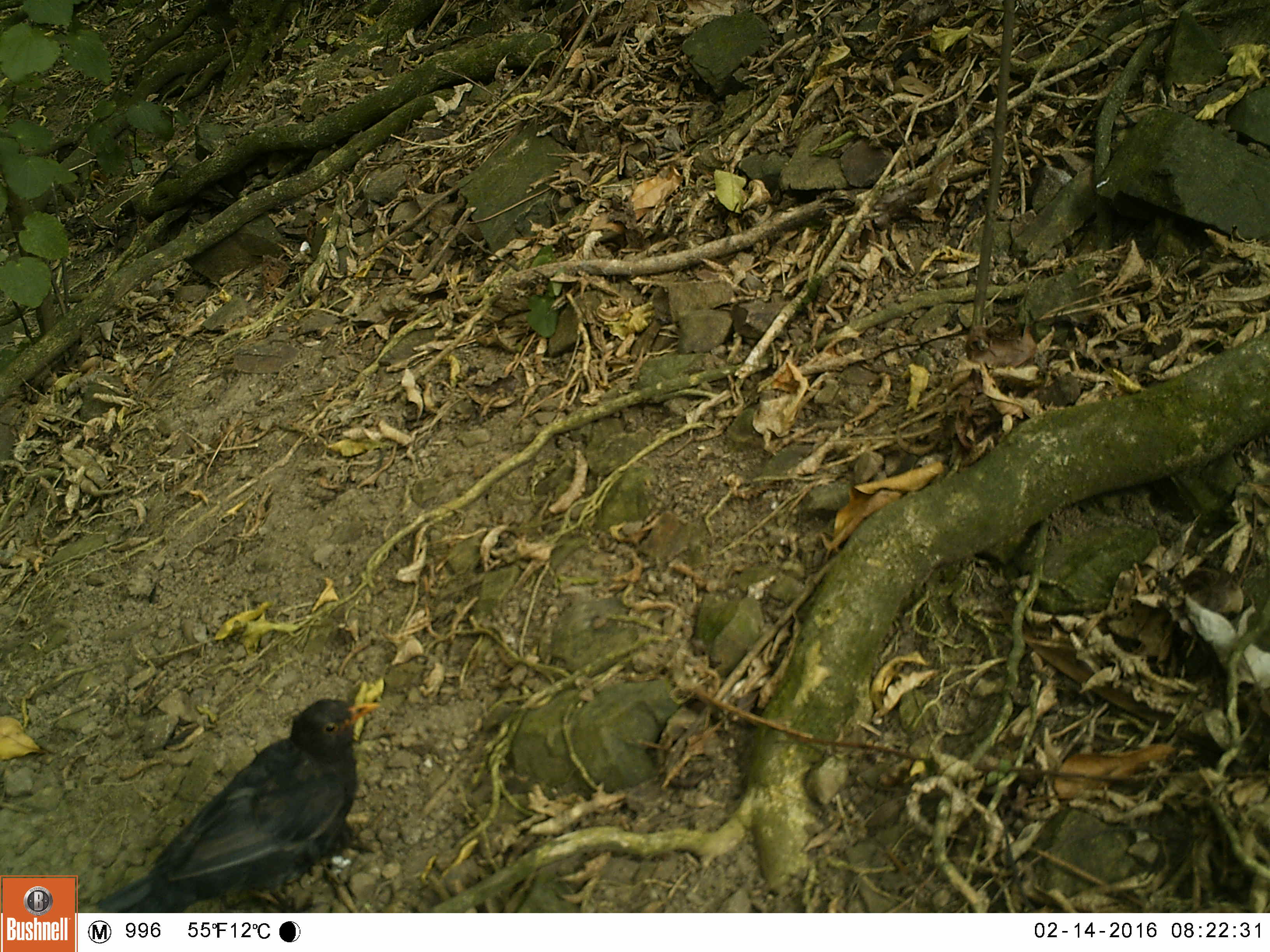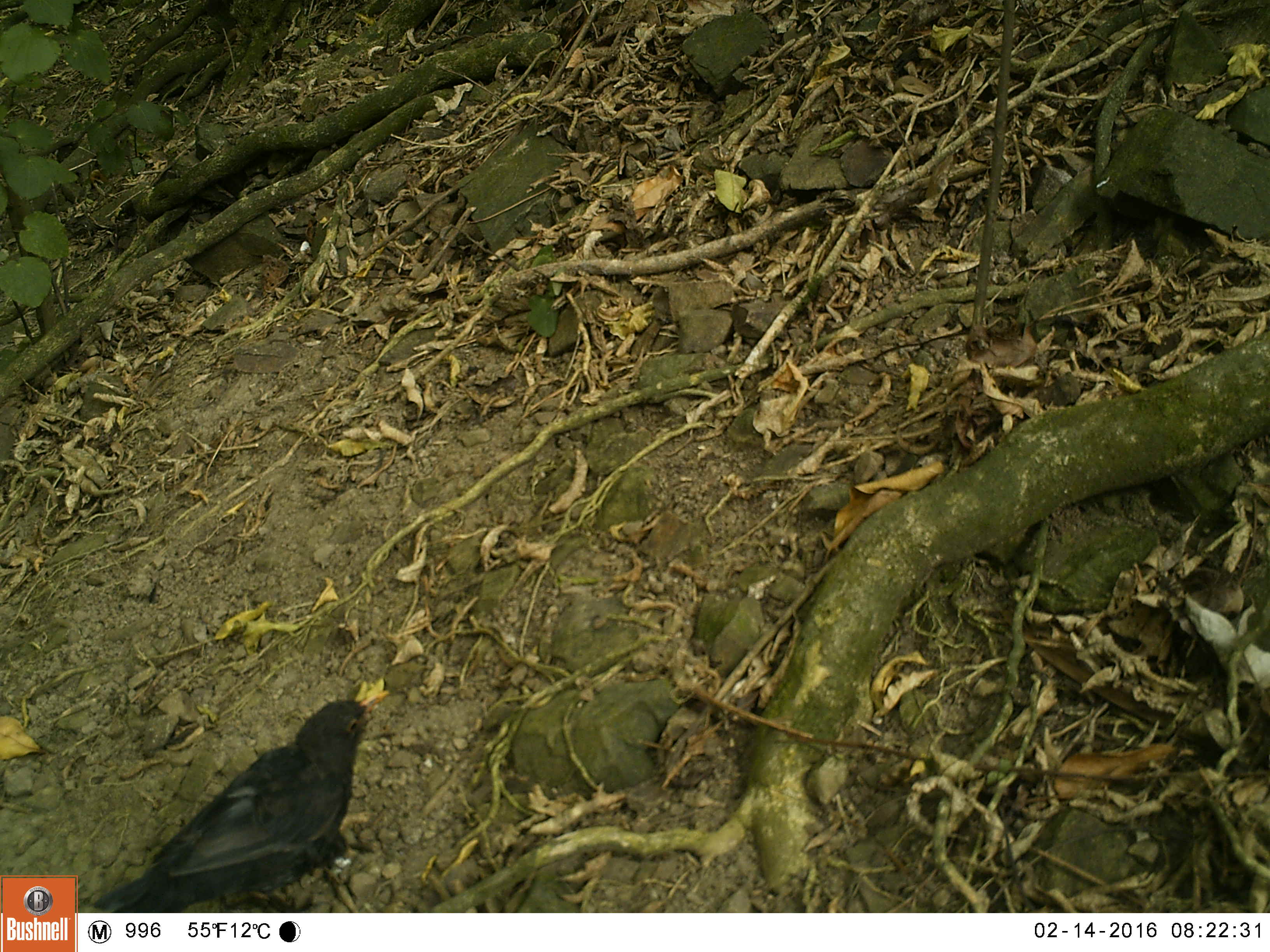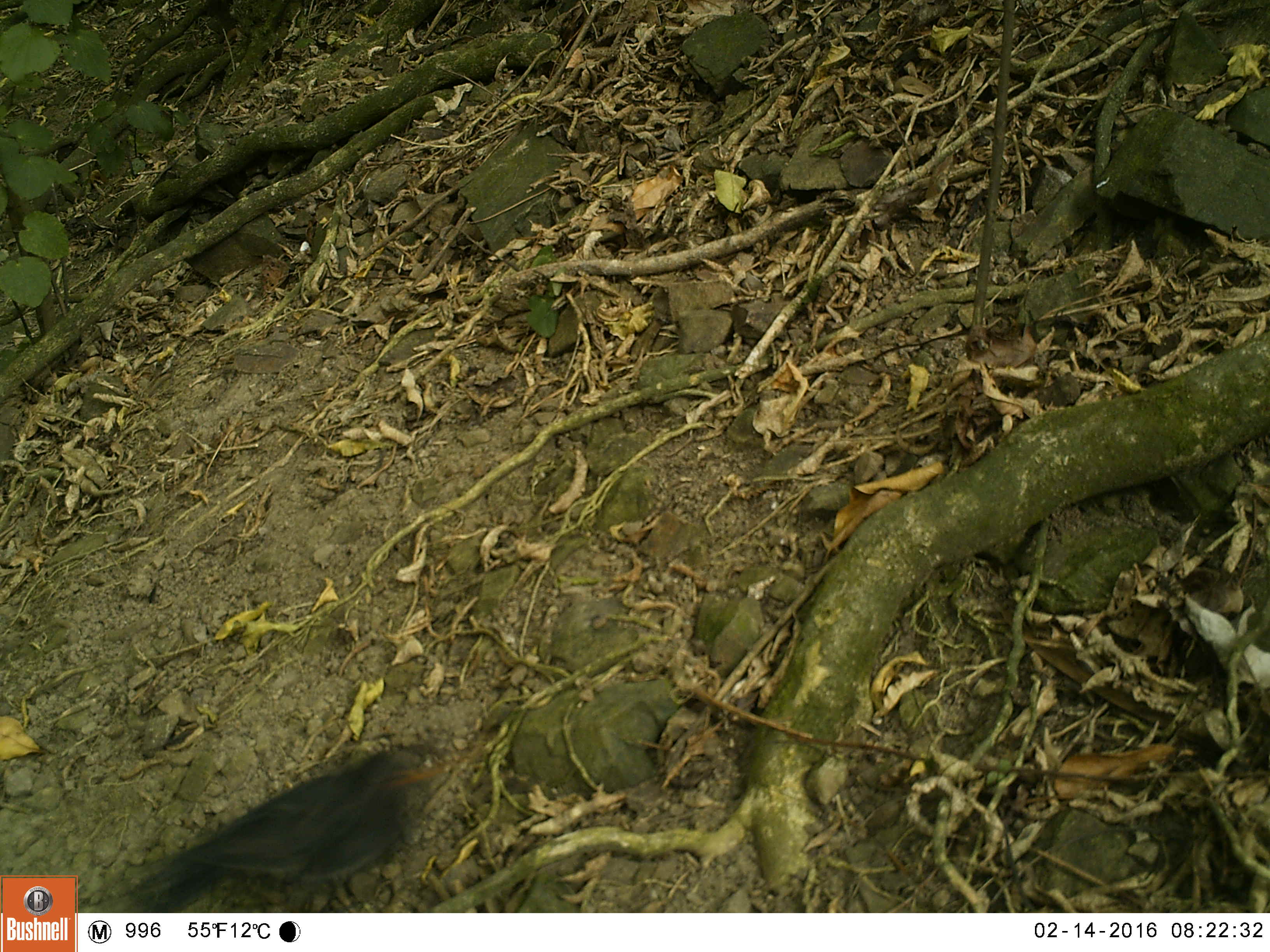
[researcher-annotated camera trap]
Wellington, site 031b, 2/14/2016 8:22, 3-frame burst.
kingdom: Animalia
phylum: Chordata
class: Aves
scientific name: Aves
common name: bird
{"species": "bird (Aves)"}